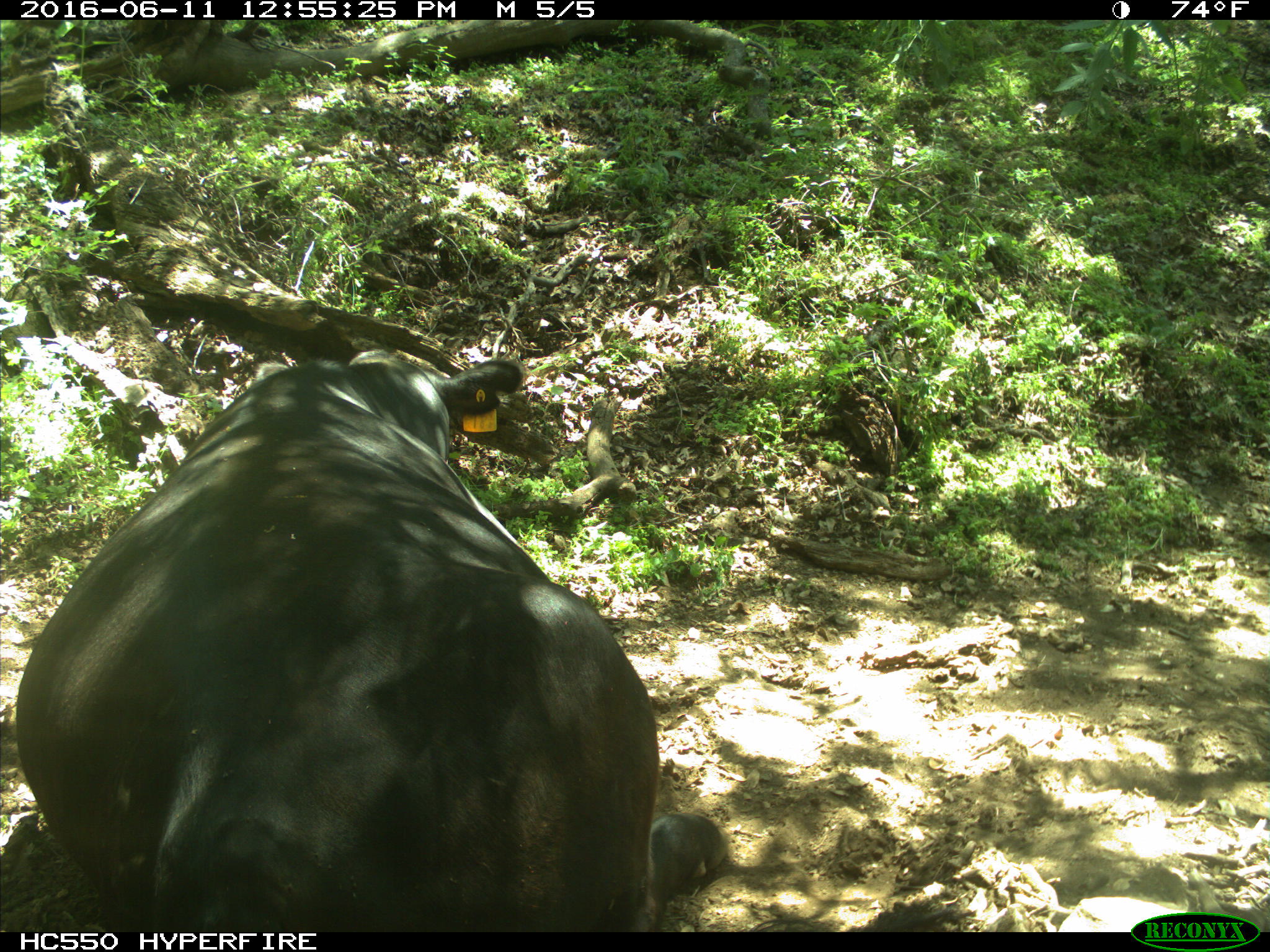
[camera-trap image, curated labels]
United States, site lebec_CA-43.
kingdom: Animalia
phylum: Chordata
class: Mammalia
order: Artiodactyla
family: Bovidae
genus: Bos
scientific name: Bos taurus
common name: domestic cow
Bos taurus (domestic cow).